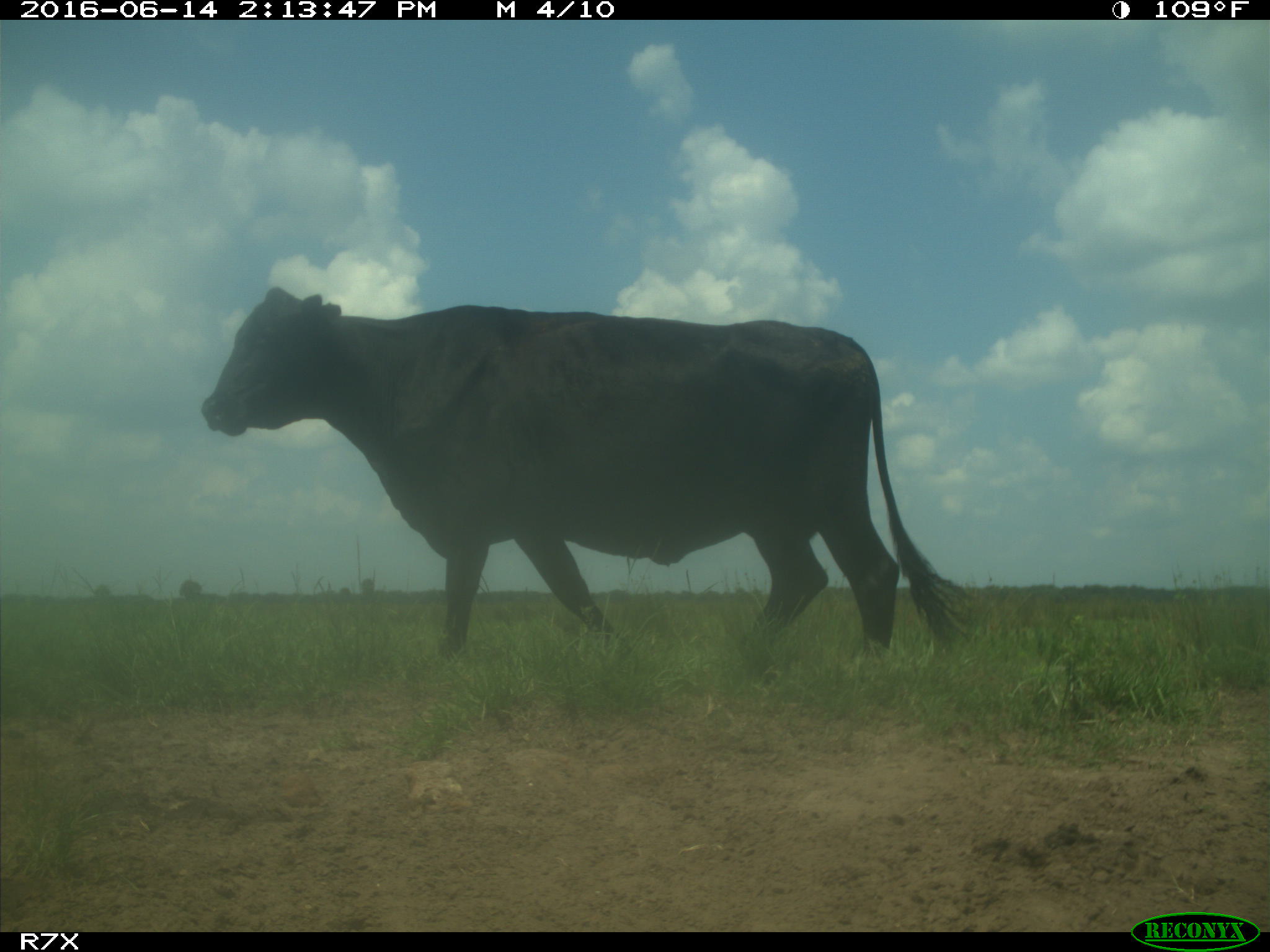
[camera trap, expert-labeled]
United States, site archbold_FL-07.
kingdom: Animalia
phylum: Chordata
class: Mammalia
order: Artiodactyla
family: Bovidae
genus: Bos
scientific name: Bos taurus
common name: domestic cow